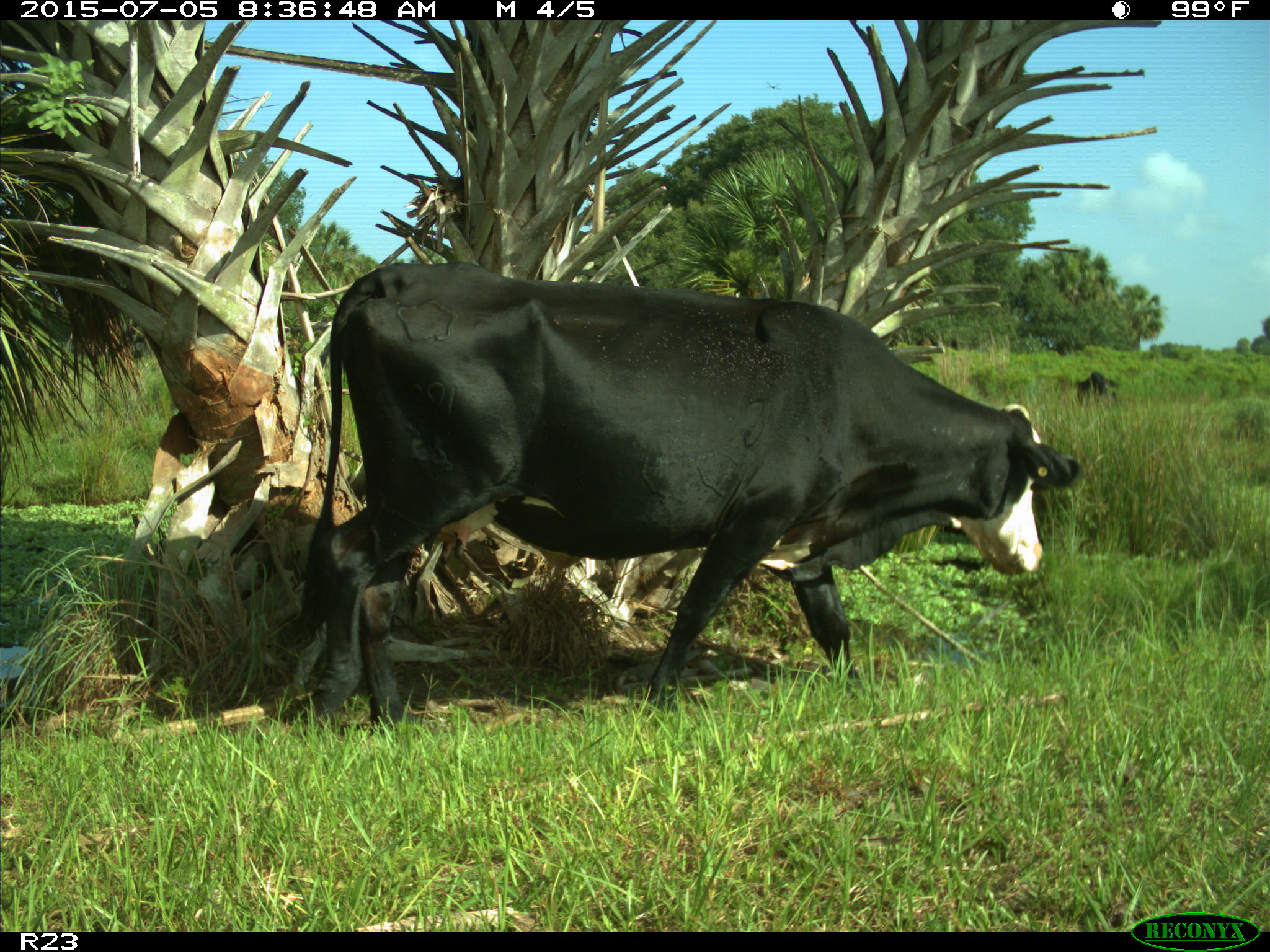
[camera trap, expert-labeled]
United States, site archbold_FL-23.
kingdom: Animalia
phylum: Chordata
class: Mammalia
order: Artiodactyla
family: Bovidae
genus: Bos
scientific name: Bos taurus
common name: domestic cow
Bos taurus (domestic cow).